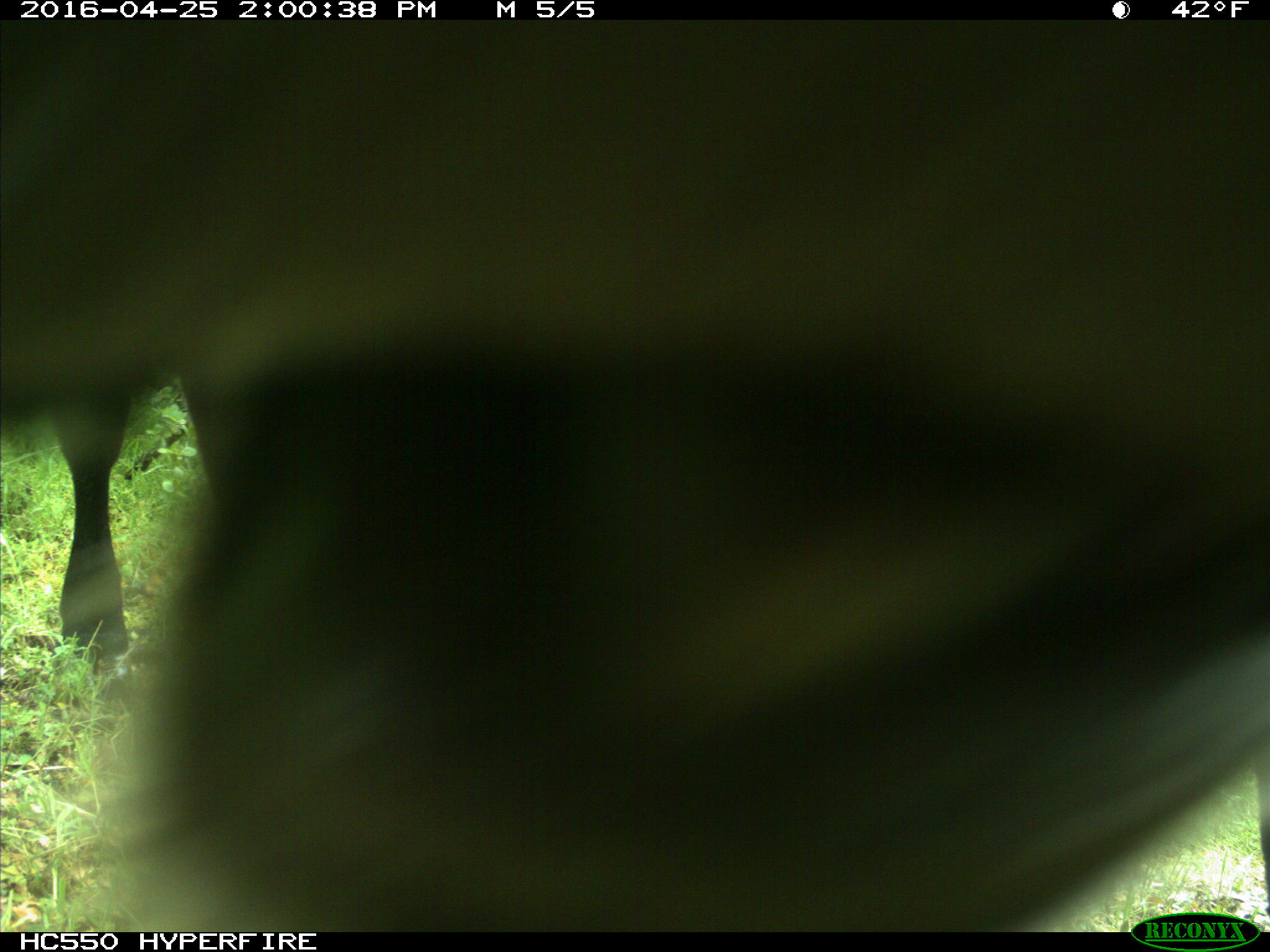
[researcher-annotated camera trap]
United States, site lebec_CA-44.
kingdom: Animalia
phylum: Chordata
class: Mammalia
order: Artiodactyla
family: Bovidae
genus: Bos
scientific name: Bos taurus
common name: domestic cow